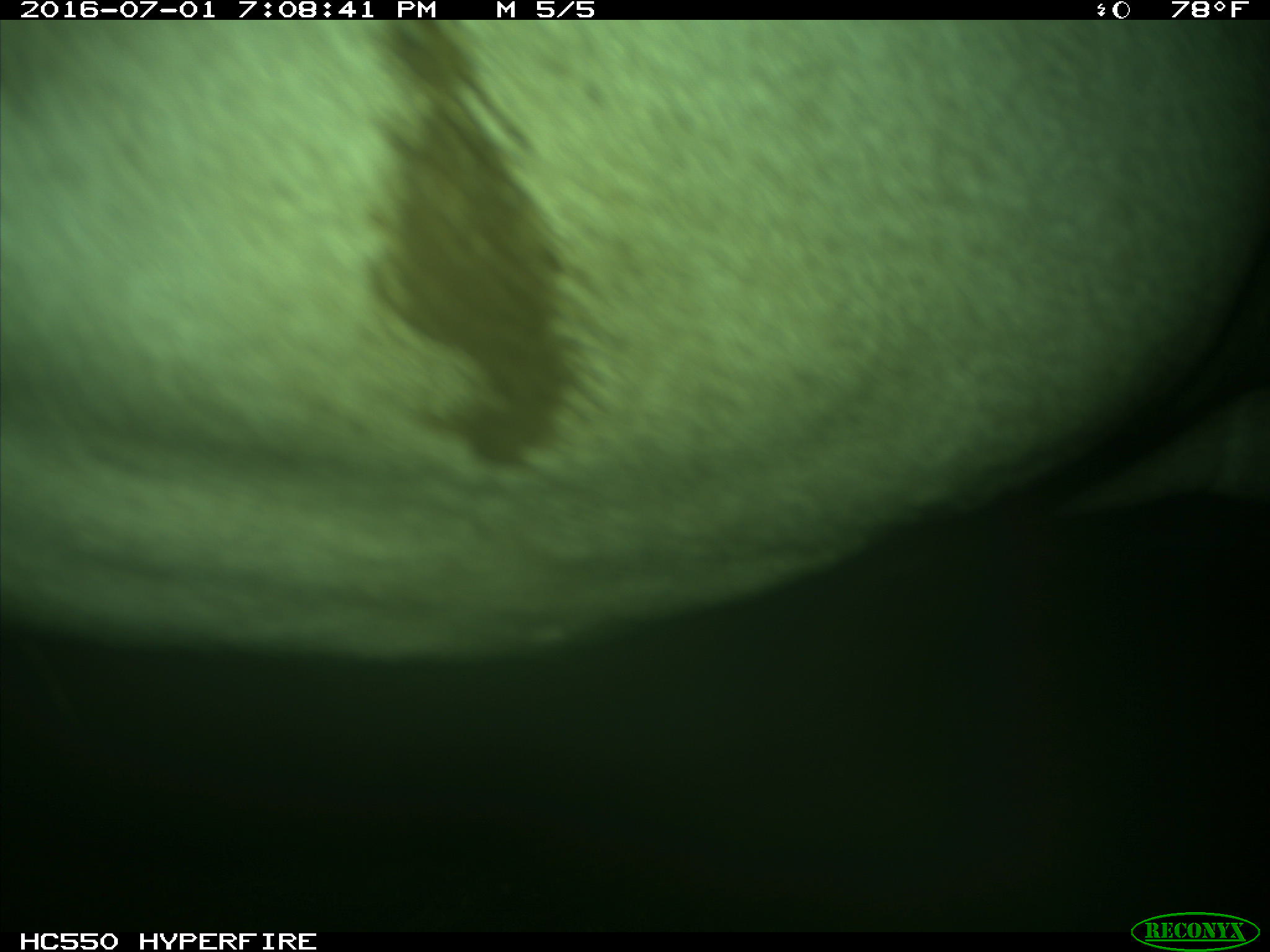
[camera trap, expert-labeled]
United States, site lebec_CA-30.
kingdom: Animalia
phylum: Chordata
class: Mammalia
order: Artiodactyla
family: Bovidae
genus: Bos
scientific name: Bos taurus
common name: domestic cow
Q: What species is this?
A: Bos taurus (domestic cow).